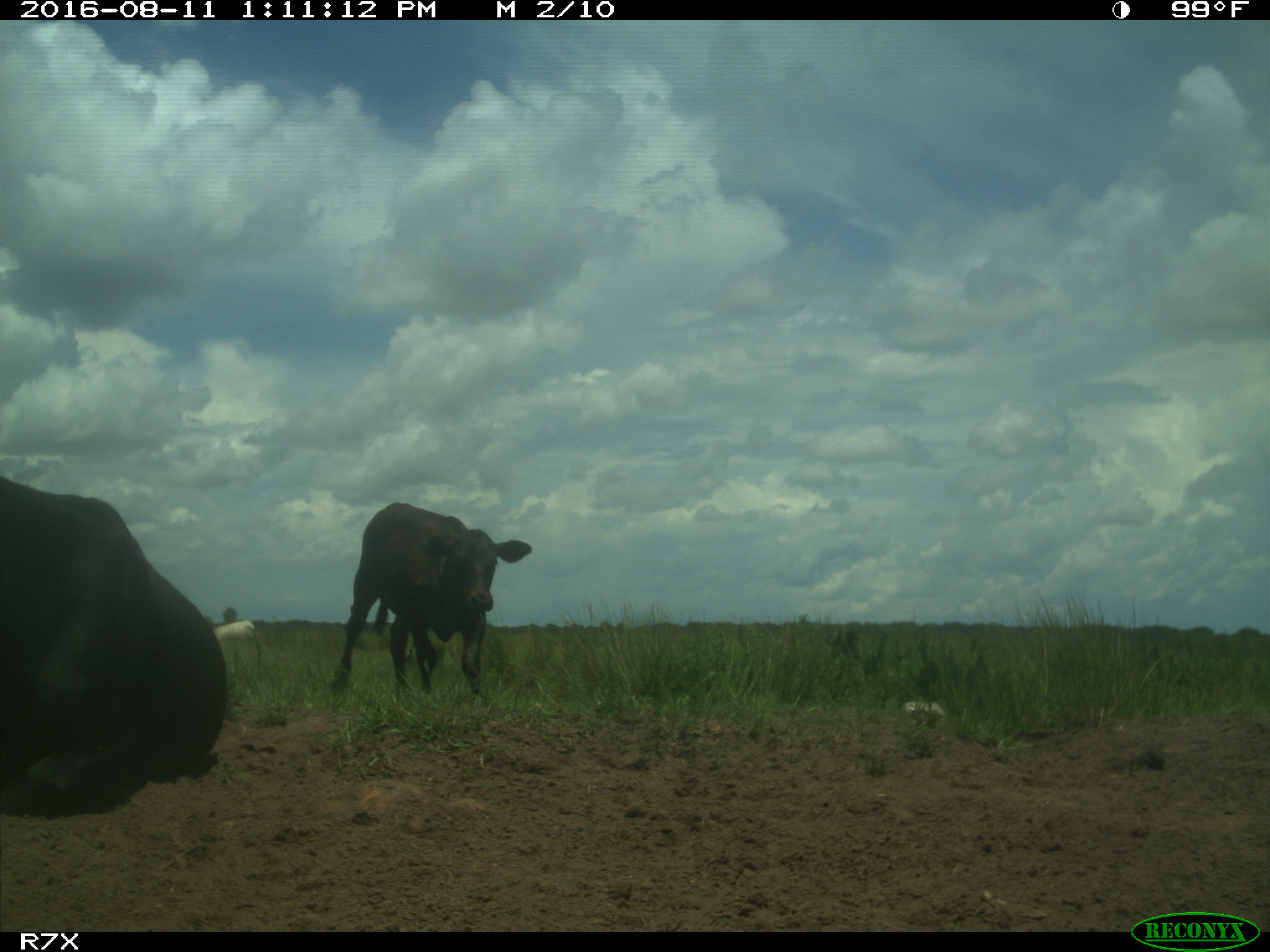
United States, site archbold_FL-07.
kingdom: Animalia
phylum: Chordata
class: Mammalia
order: Artiodactyla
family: Bovidae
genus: Bos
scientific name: Bos taurus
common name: domestic cow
Bos taurus (domestic cow).